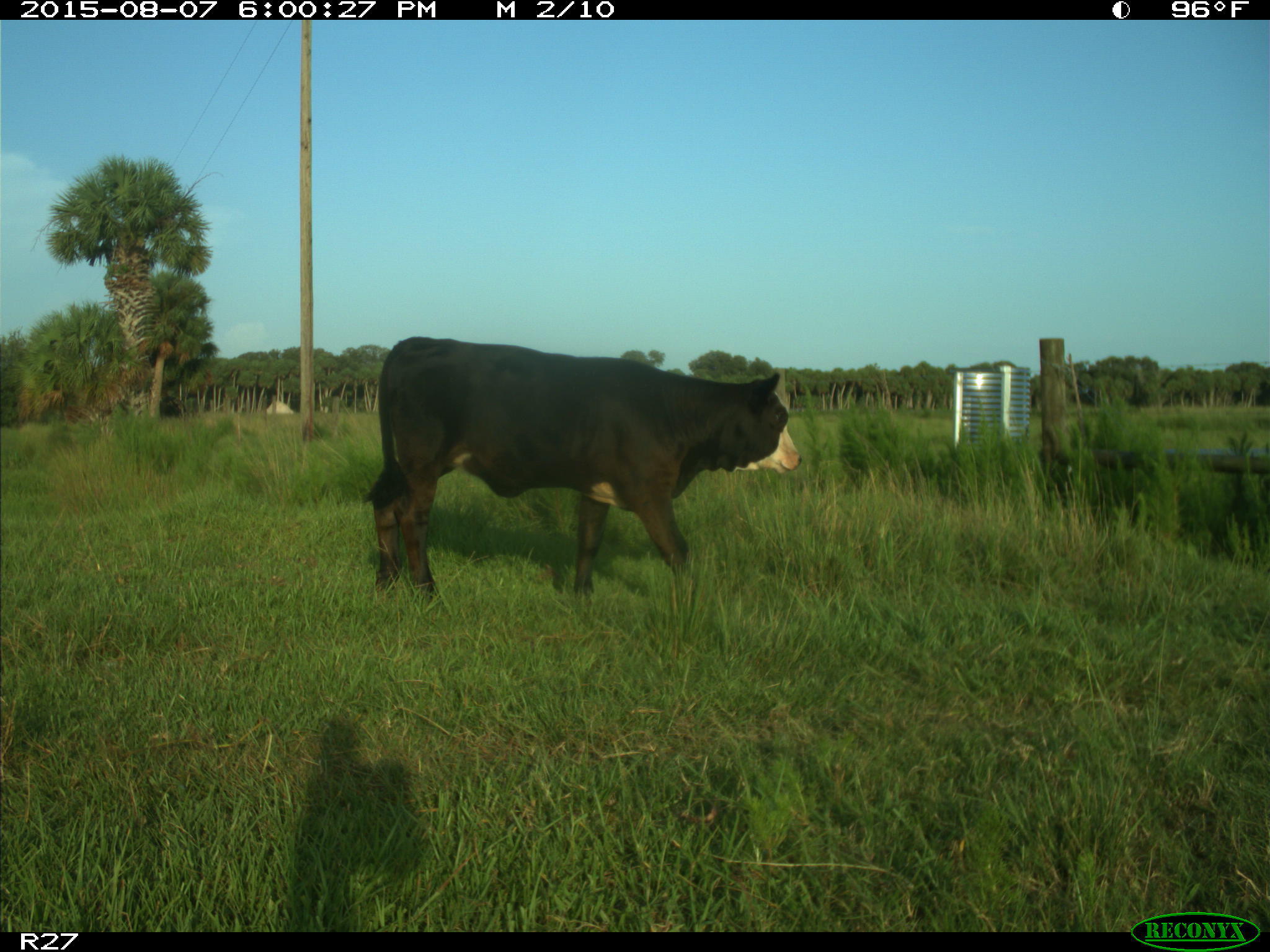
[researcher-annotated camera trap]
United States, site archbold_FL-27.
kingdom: Animalia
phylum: Chordata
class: Mammalia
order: Artiodactyla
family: Bovidae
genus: Bos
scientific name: Bos taurus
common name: domestic cow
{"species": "Bos taurus (domestic cow)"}